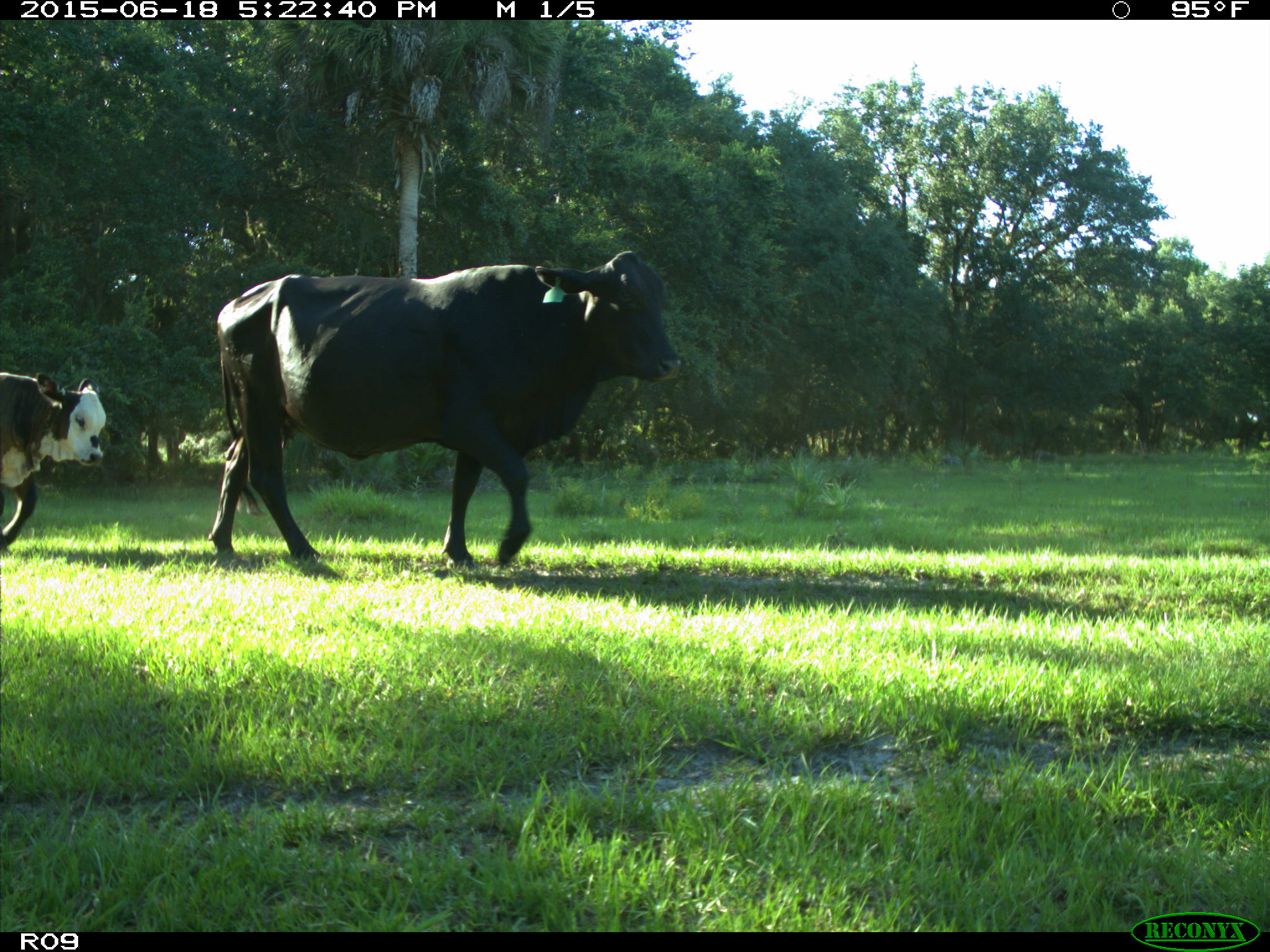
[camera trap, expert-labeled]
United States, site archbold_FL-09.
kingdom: Animalia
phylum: Chordata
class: Mammalia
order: Artiodactyla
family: Bovidae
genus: Bos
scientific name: Bos taurus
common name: domestic cow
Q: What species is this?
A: Bos taurus (domestic cow).